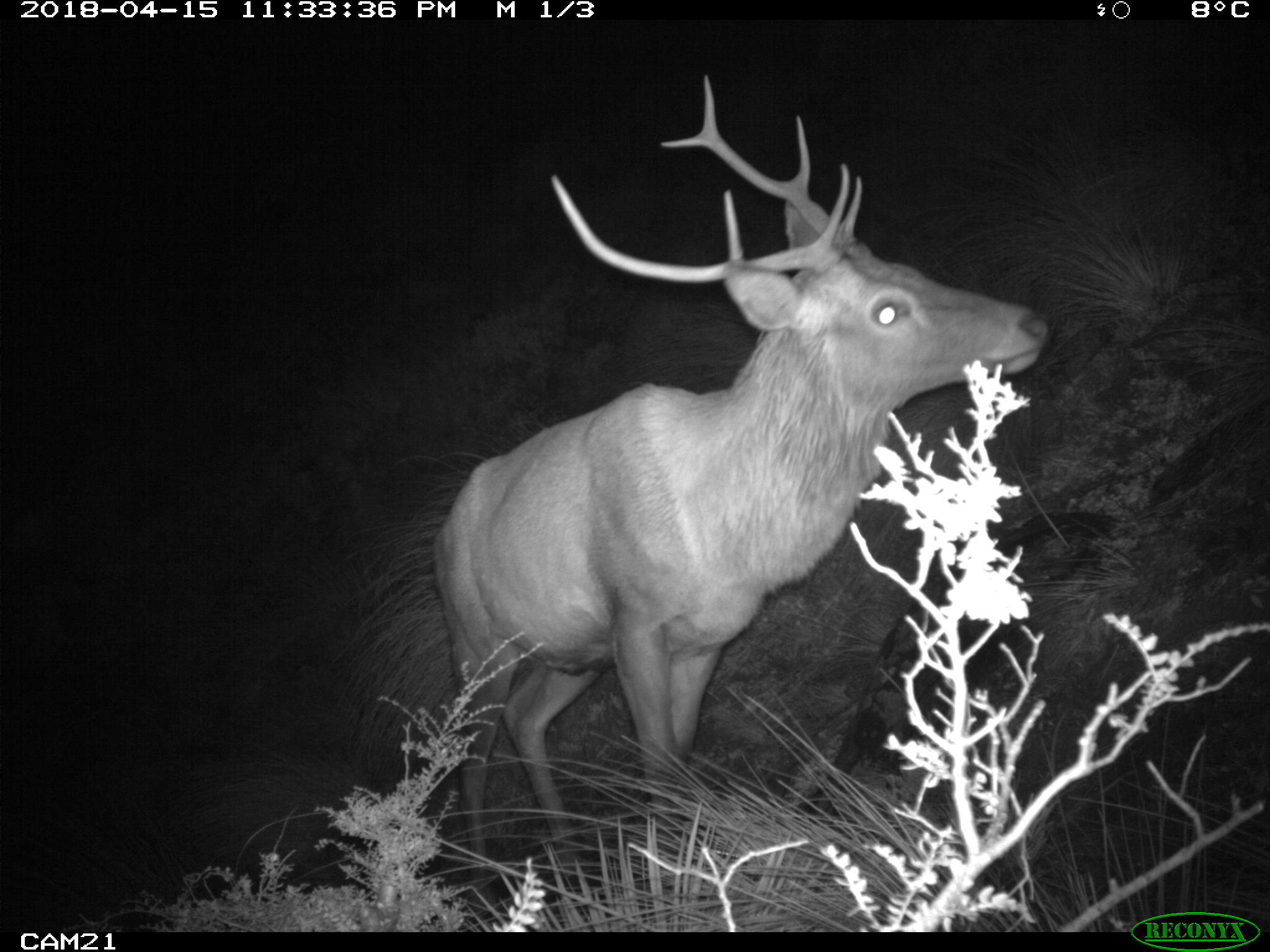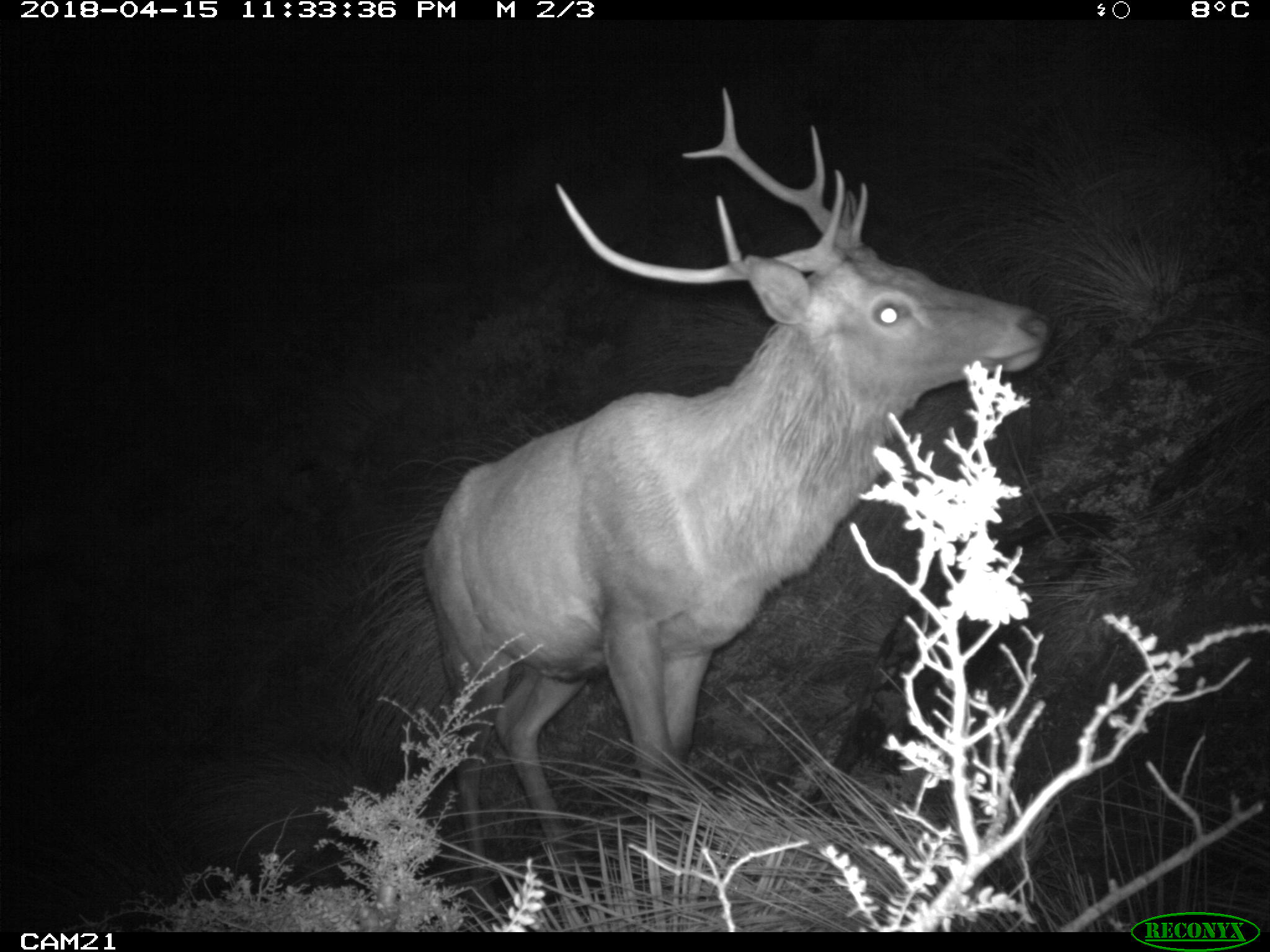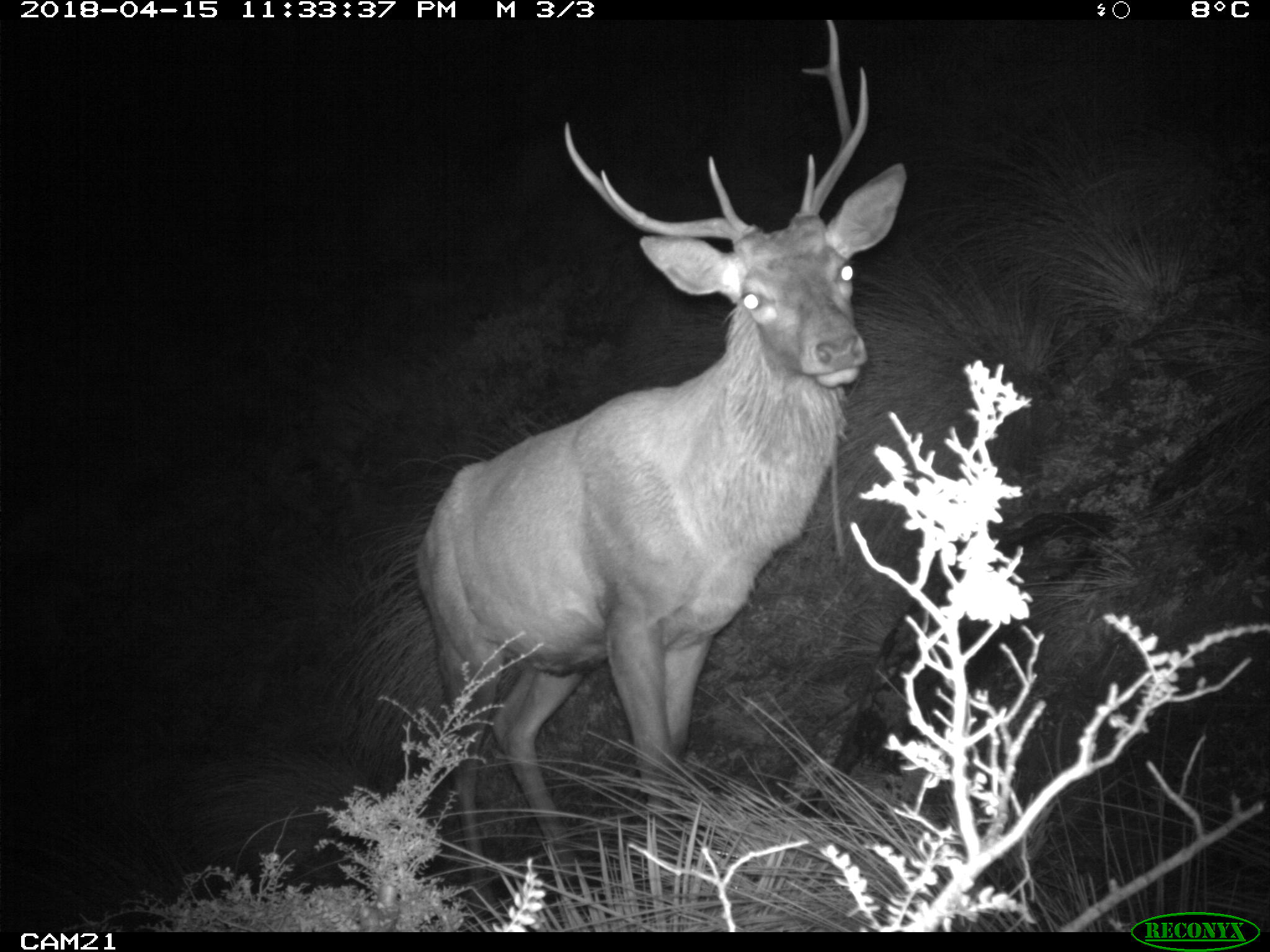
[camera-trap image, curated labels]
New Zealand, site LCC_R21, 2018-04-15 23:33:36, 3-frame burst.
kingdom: Animalia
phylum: Chordata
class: Mammalia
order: Artiodactyla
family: Cervidae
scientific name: Cervidae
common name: deer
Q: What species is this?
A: Deer (Cervidae).